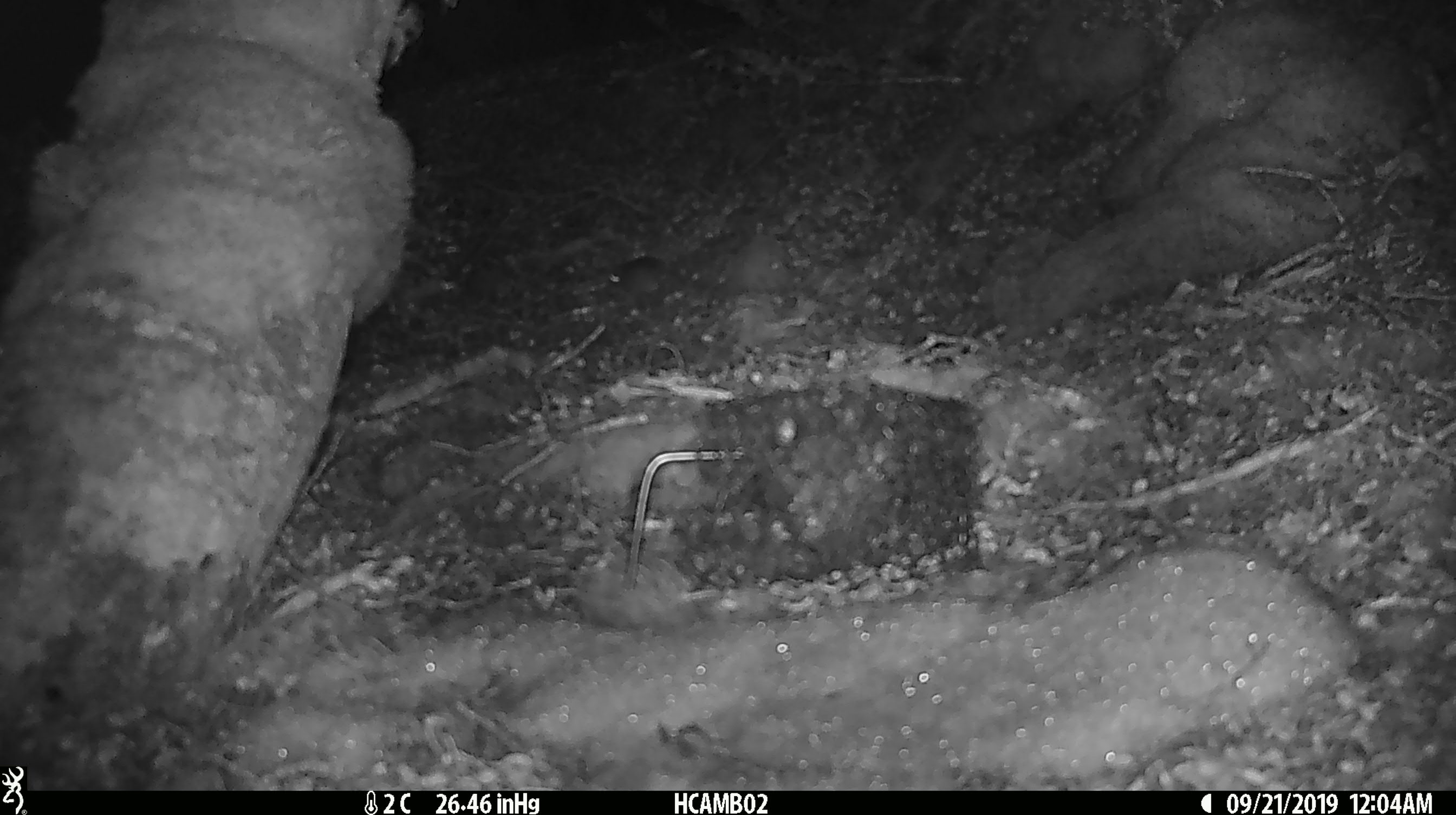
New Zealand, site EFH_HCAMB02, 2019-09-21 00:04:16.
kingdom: Animalia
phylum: Chordata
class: Mammalia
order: Rodentia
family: Muridae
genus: Mus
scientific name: Mus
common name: mouse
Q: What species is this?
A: Mouse (Mus).